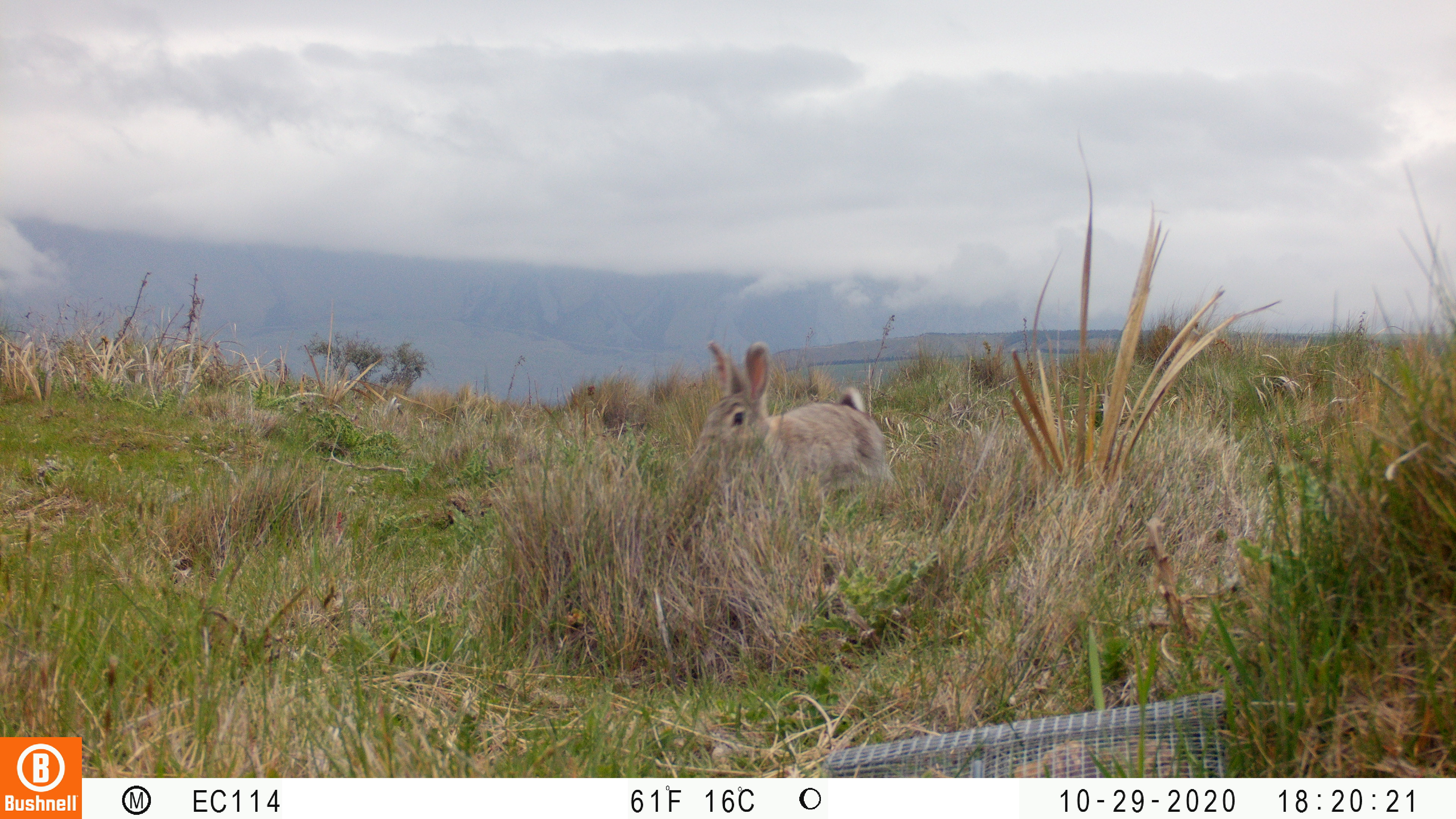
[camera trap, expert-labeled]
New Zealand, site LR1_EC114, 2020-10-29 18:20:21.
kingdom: Animalia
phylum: Chordata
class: Mammalia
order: Lagomorpha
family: Leporidae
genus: Oryctolagus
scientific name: Oryctolagus cuniculus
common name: european rabbit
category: rabbit